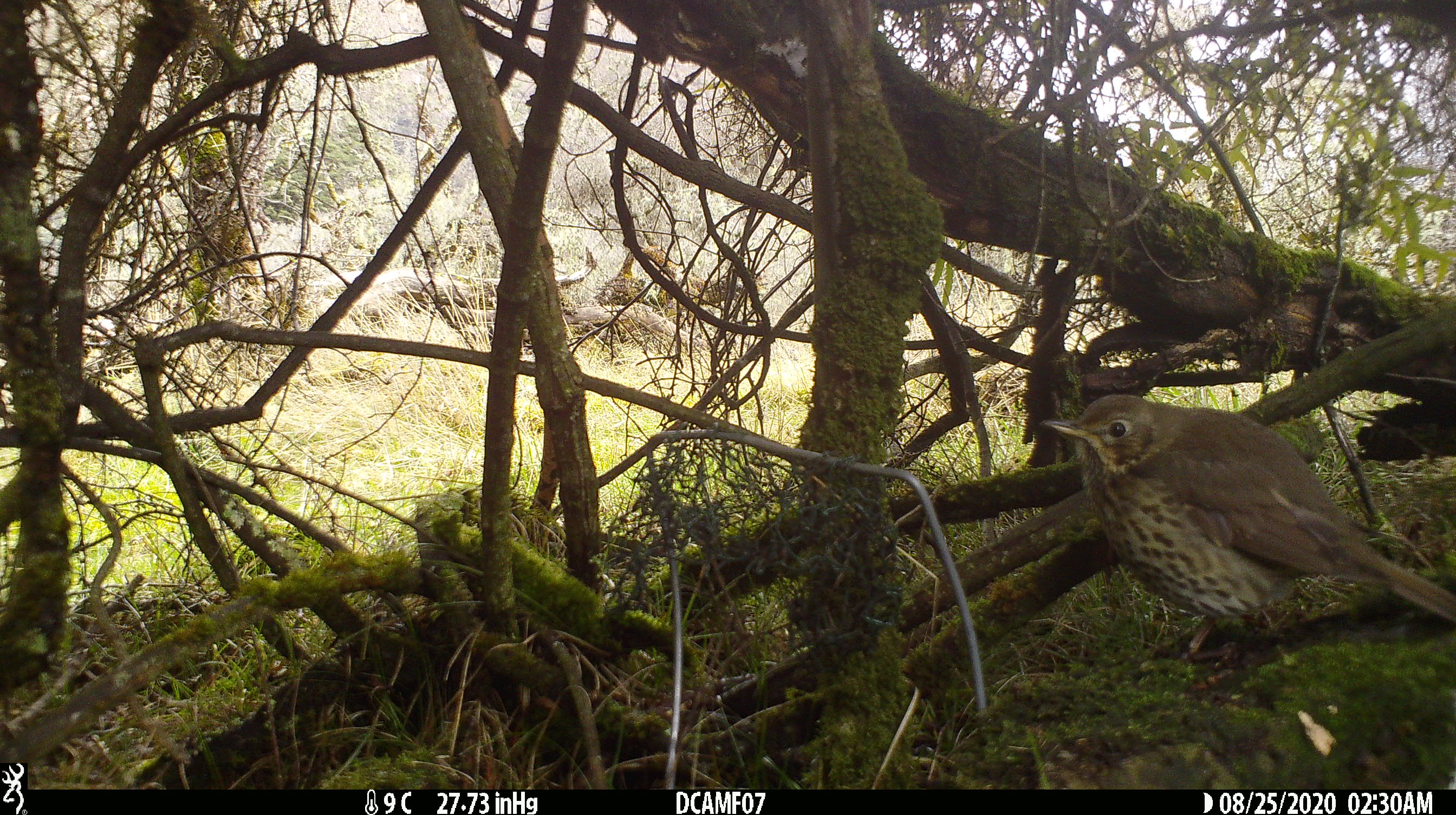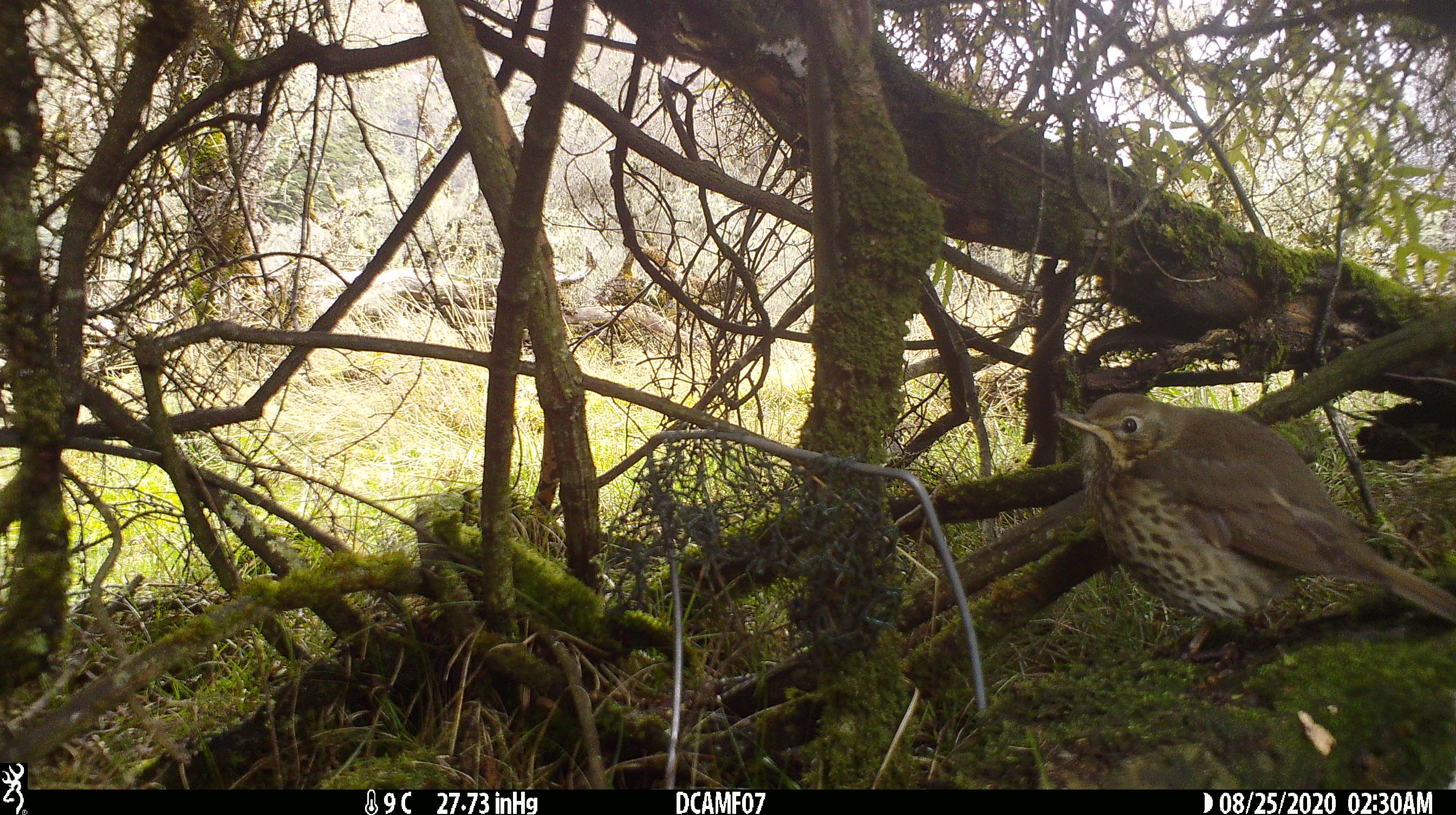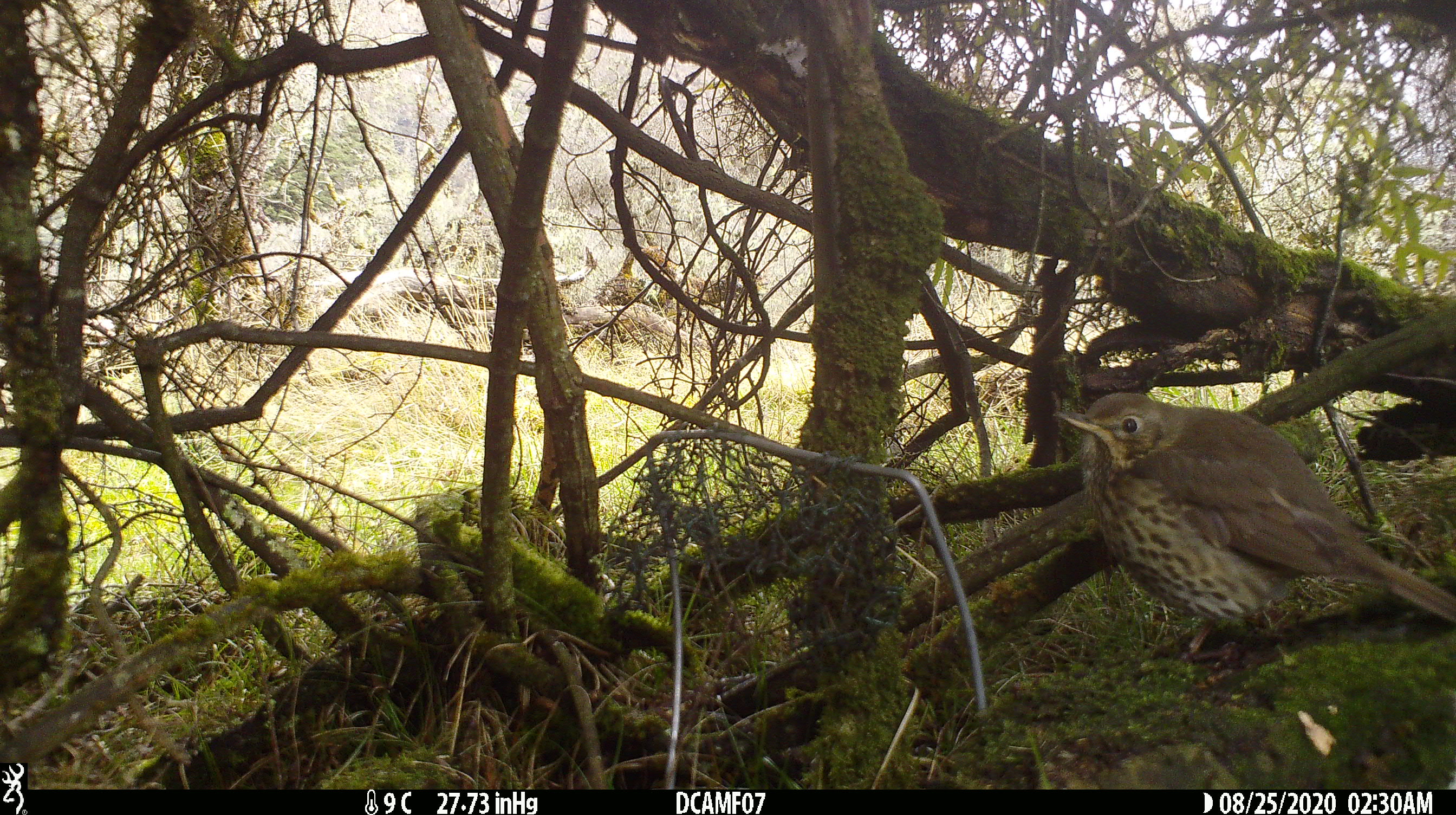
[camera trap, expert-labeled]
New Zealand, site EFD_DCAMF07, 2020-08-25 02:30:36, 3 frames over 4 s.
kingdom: Animalia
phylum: Chordata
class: Aves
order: Passeriformes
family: Turdidae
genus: Turdus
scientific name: Turdus philomelos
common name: song thrush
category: thrush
Thrush (song thrush) (Turdus philomelos).